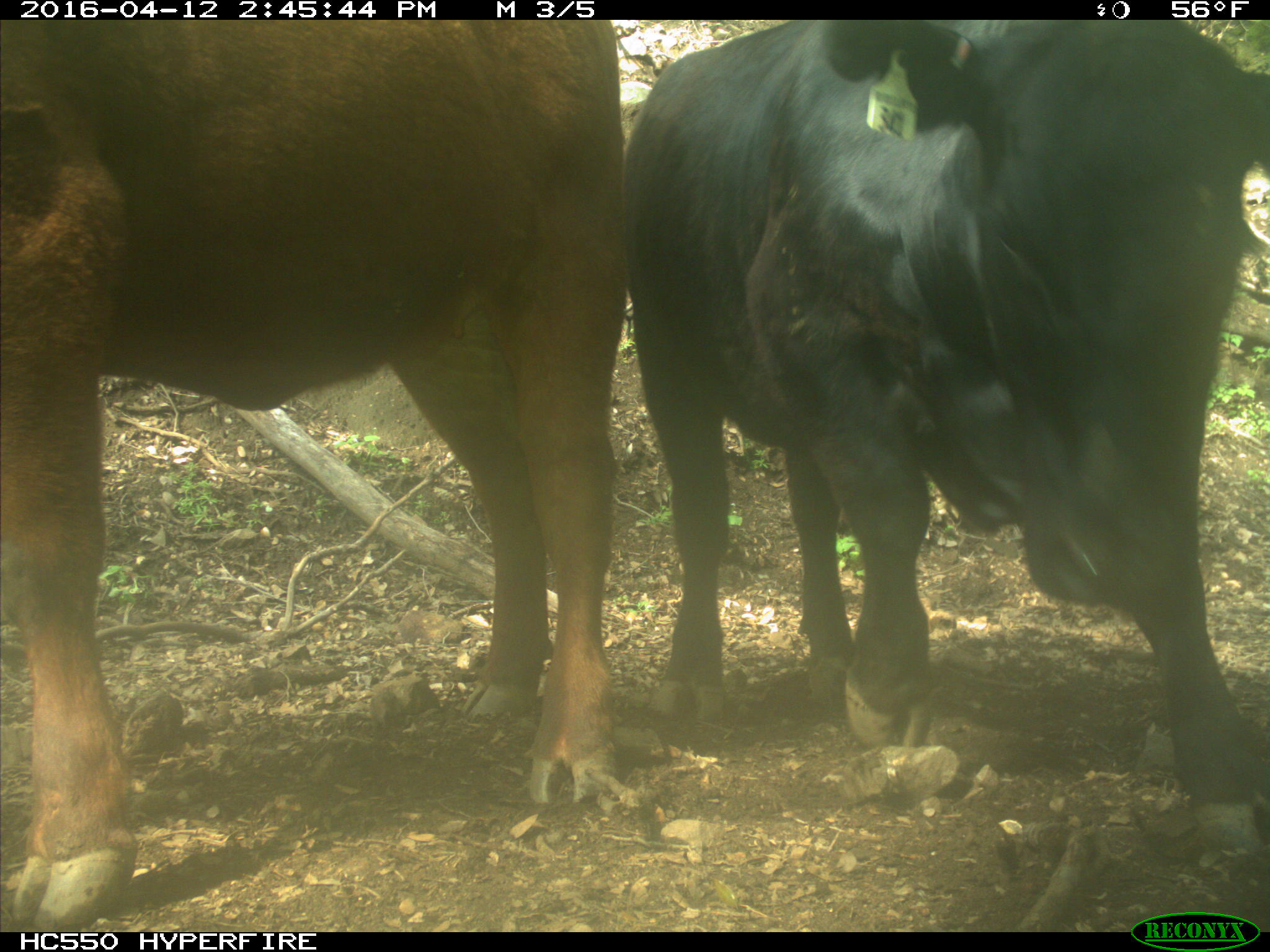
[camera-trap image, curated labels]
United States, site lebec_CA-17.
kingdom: Animalia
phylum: Chordata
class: Mammalia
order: Artiodactyla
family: Bovidae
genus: Bos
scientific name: Bos taurus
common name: domestic cow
Bos taurus (domestic cow).